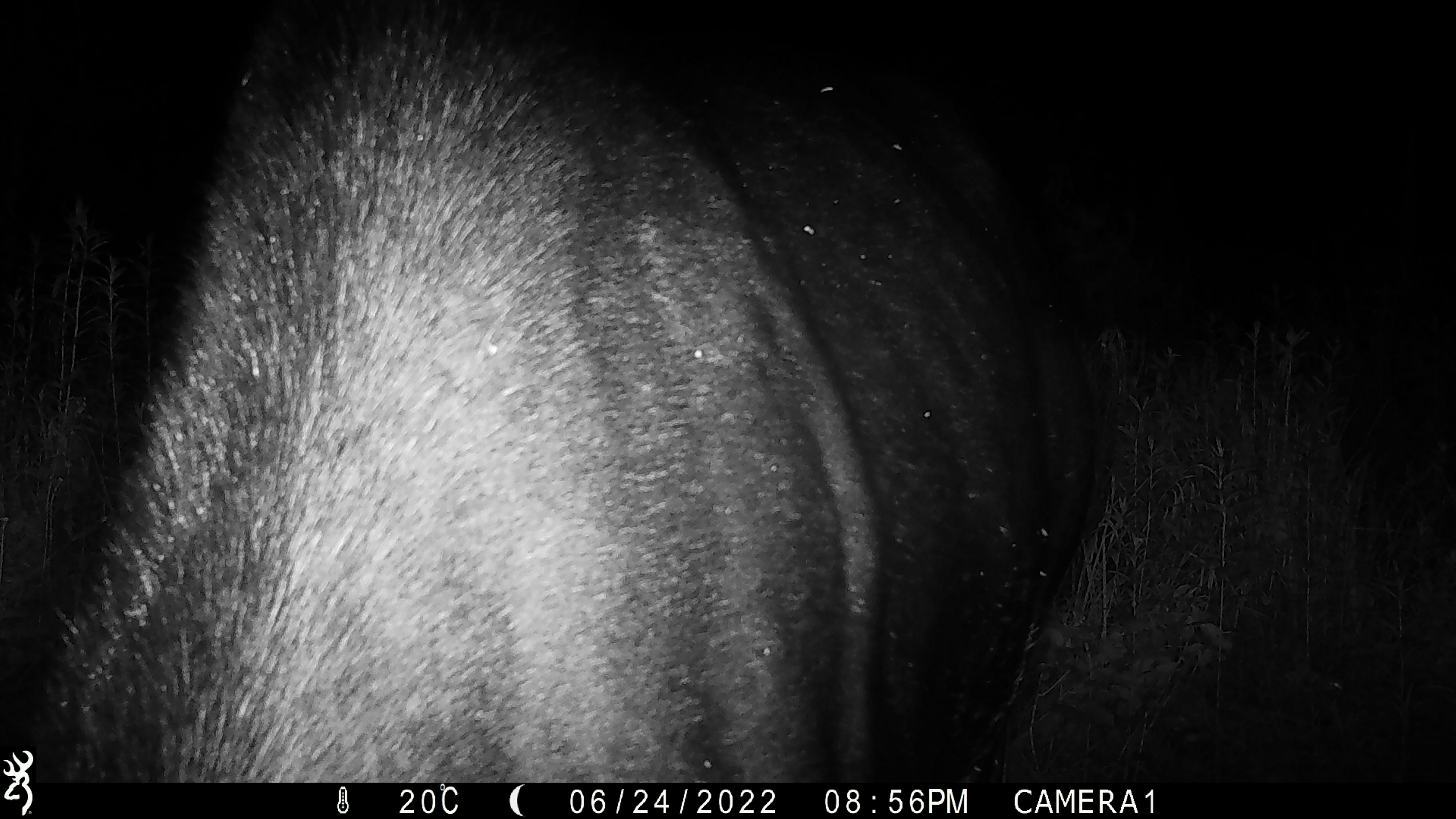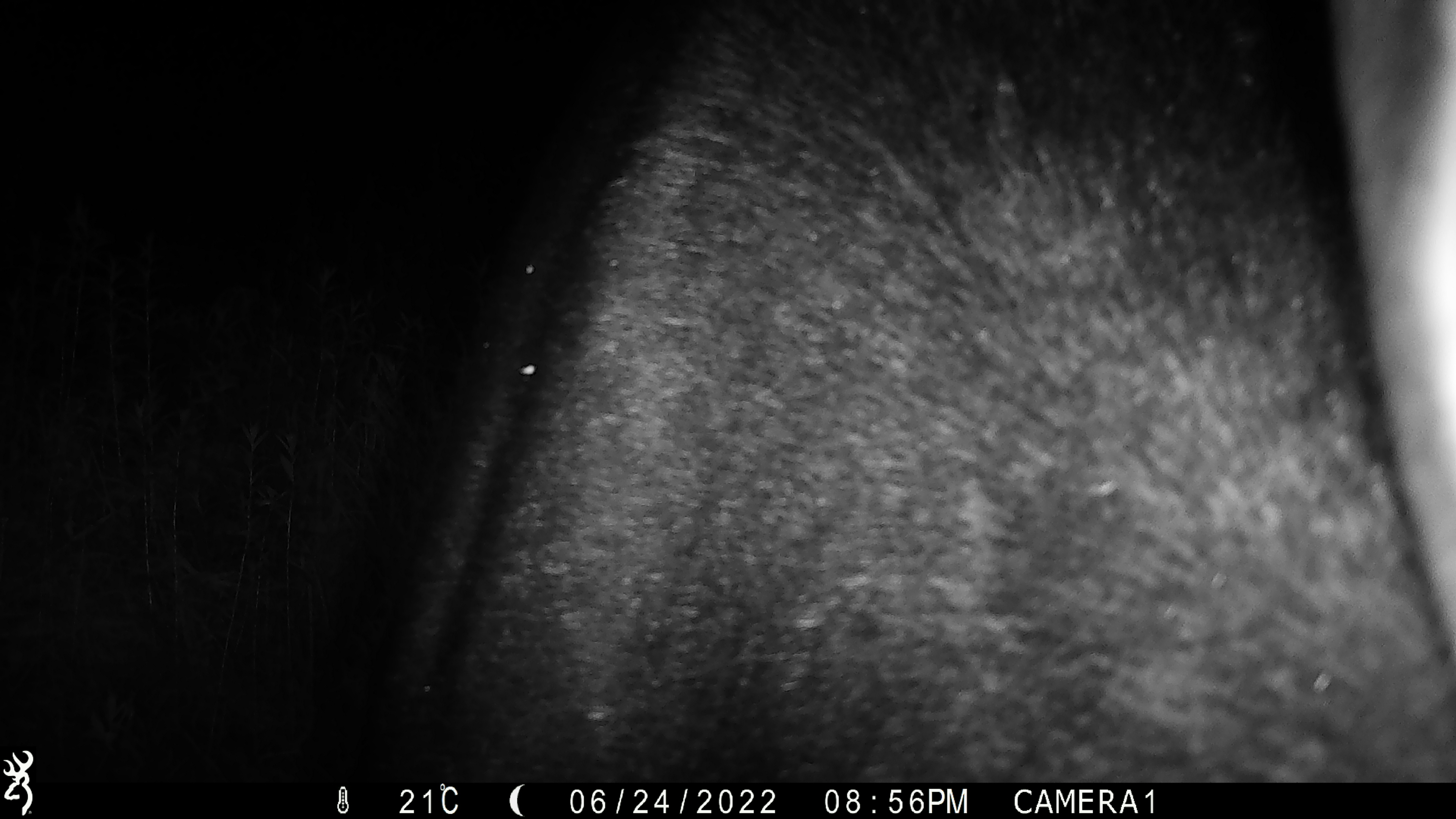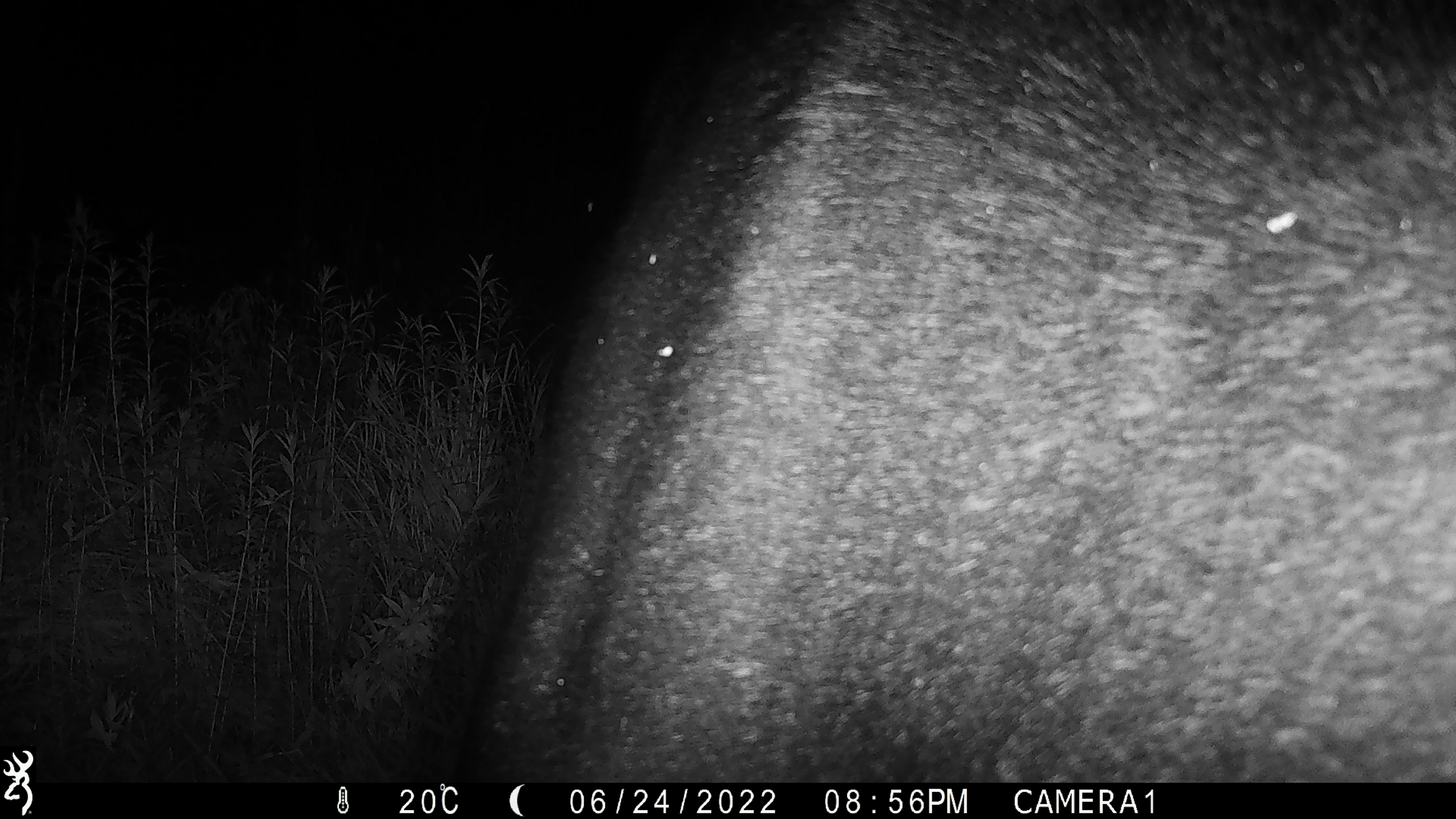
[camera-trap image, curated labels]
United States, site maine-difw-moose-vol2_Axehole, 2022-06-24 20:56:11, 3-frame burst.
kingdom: Animalia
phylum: Chordata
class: Mammalia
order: Artiodactyla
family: Cervidae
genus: Alces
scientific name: Alces alces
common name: moose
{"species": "moose (Alces alces)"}